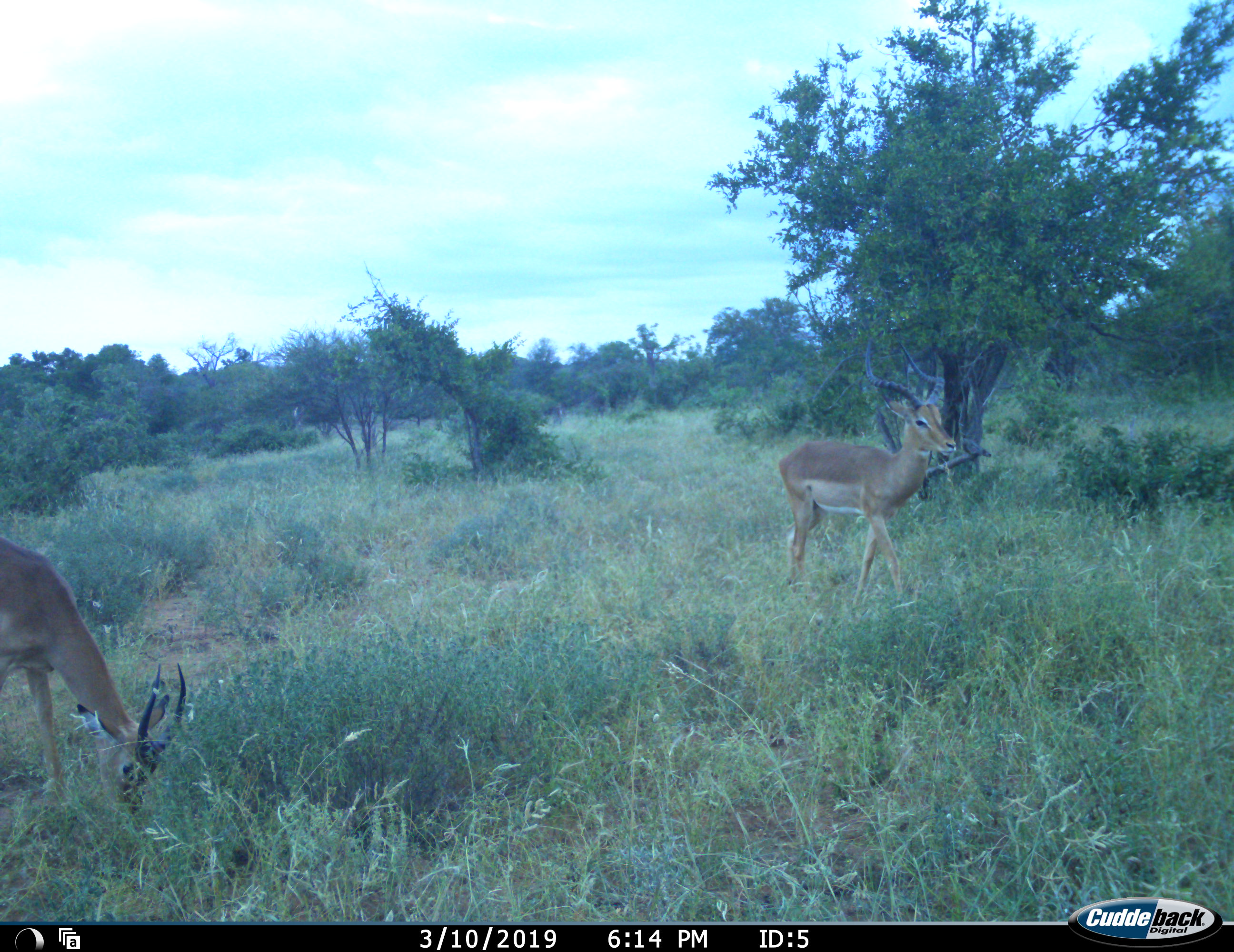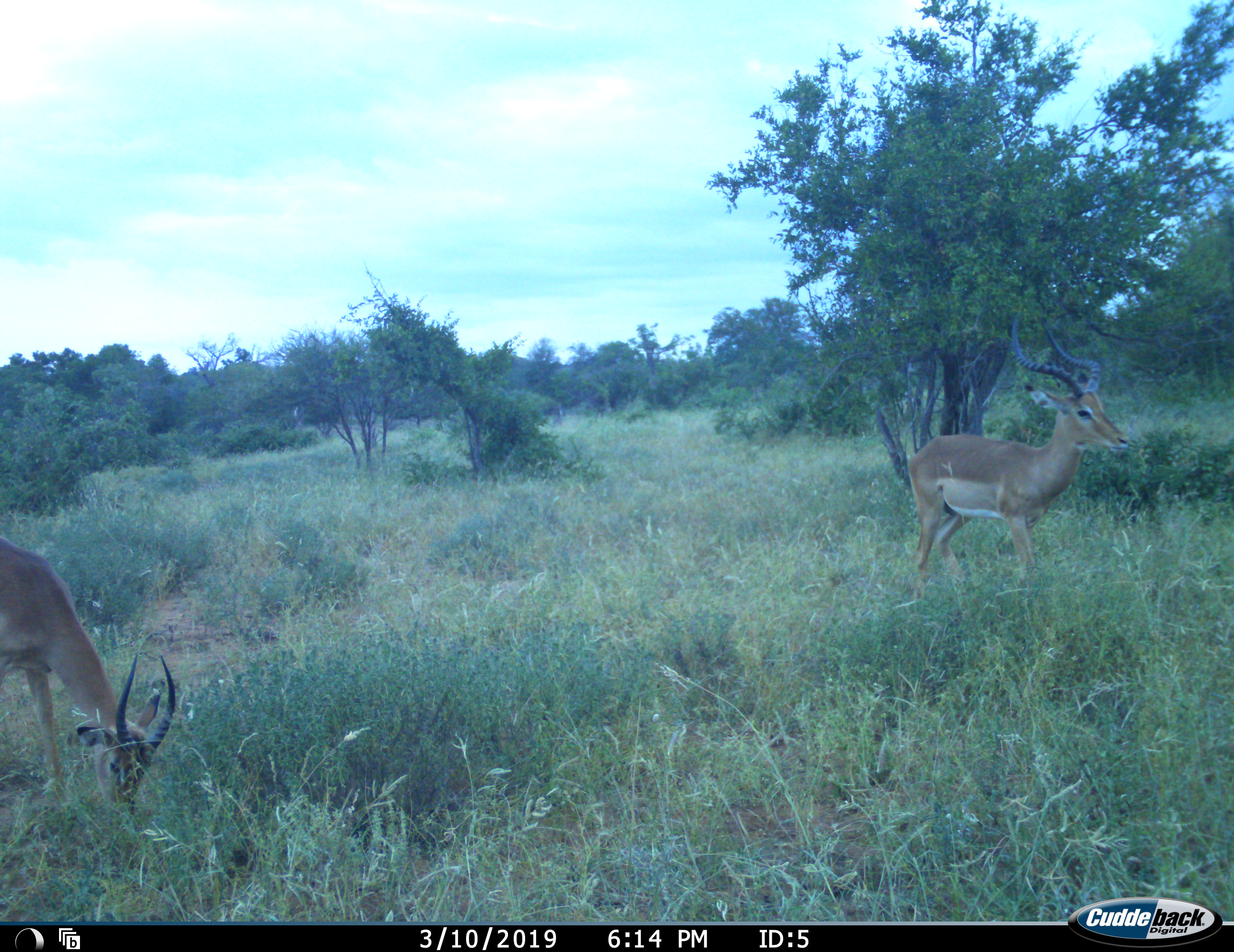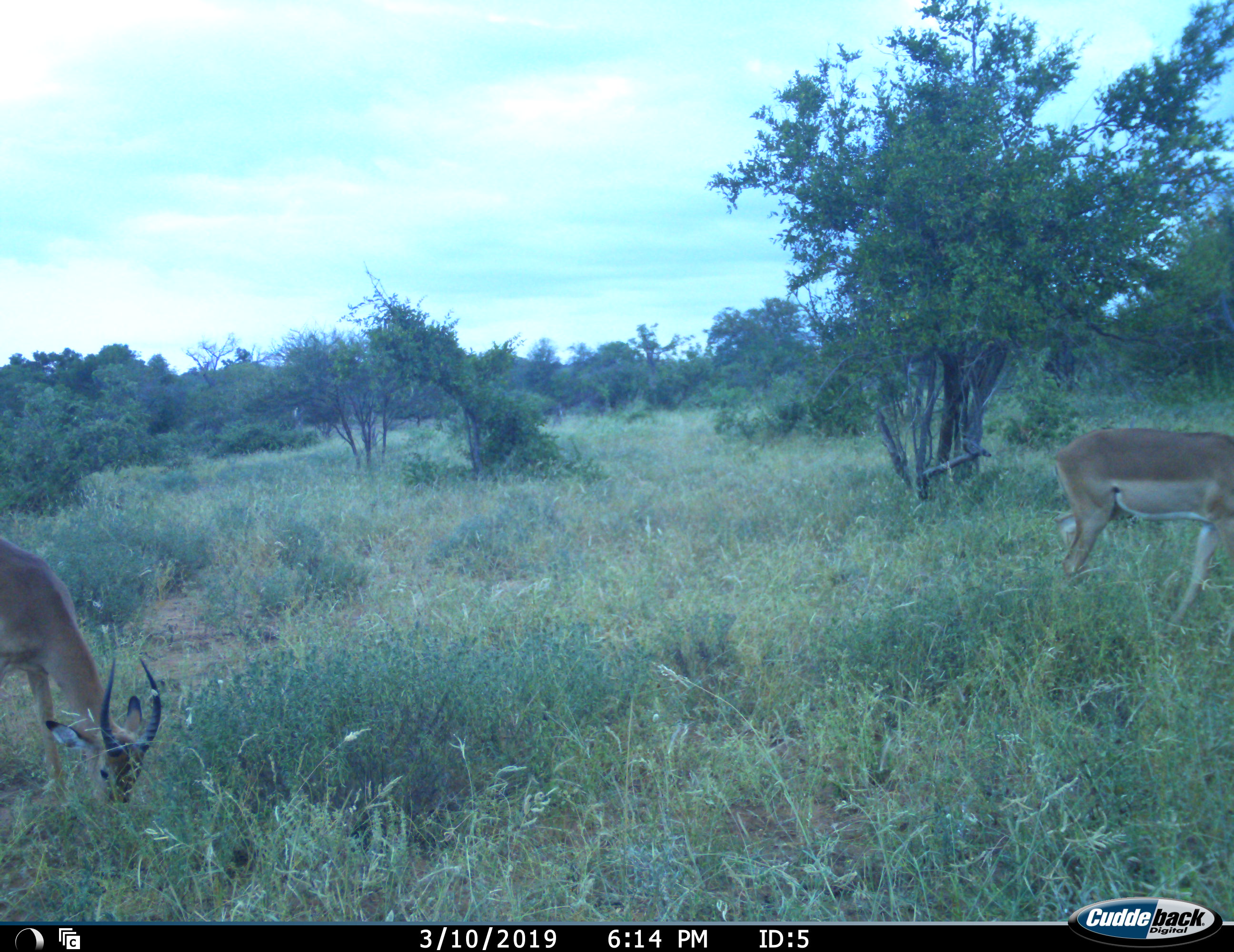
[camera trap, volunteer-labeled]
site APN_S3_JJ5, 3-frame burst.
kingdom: Animalia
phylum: Chordata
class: Mammalia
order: Artiodactyla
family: Bovidae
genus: Aepyceros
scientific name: Aepyceros melampus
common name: impala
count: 2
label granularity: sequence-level